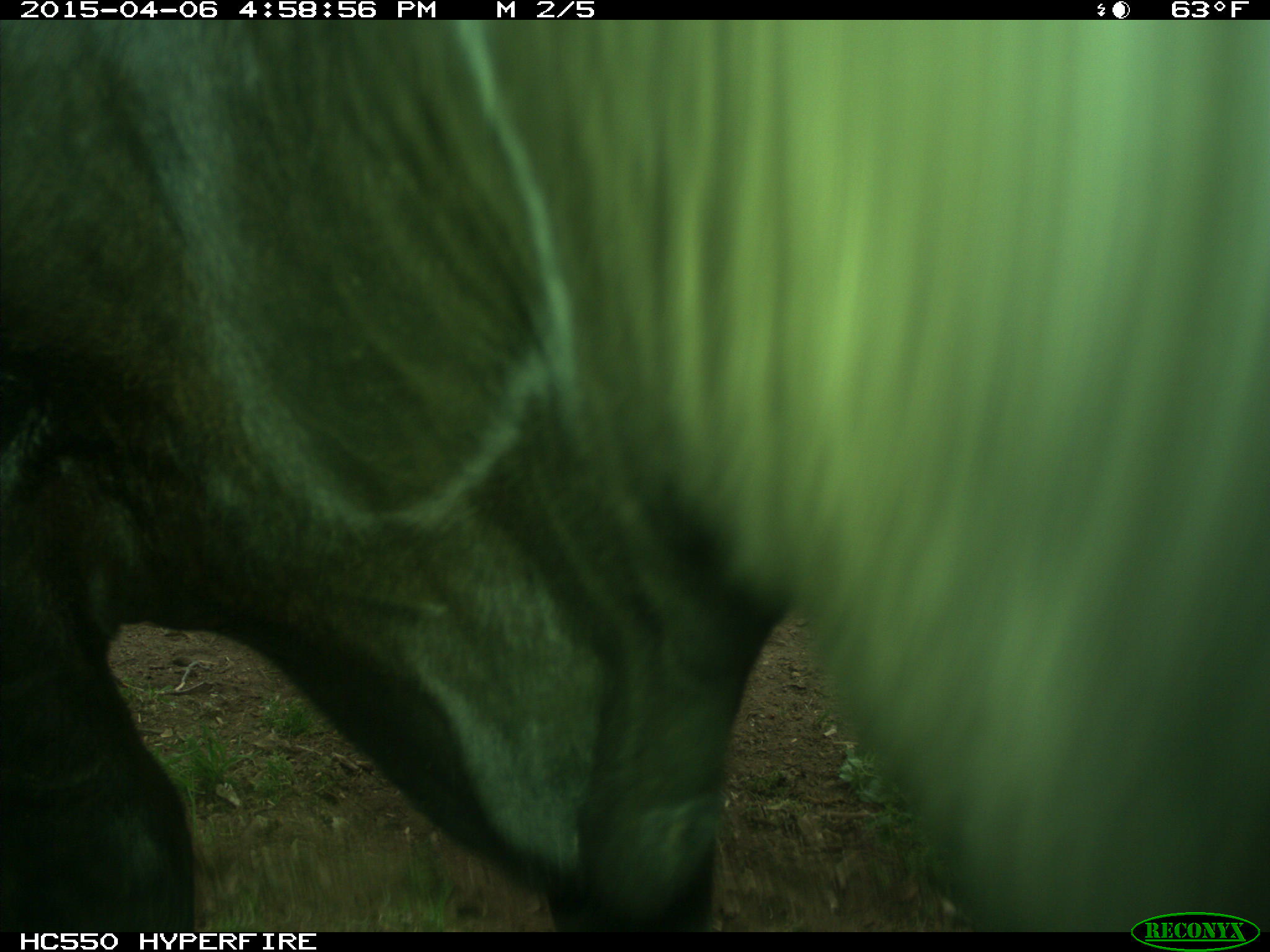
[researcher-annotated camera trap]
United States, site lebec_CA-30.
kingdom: Animalia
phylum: Chordata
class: Mammalia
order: Artiodactyla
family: Bovidae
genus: Bos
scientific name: Bos taurus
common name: domestic cow